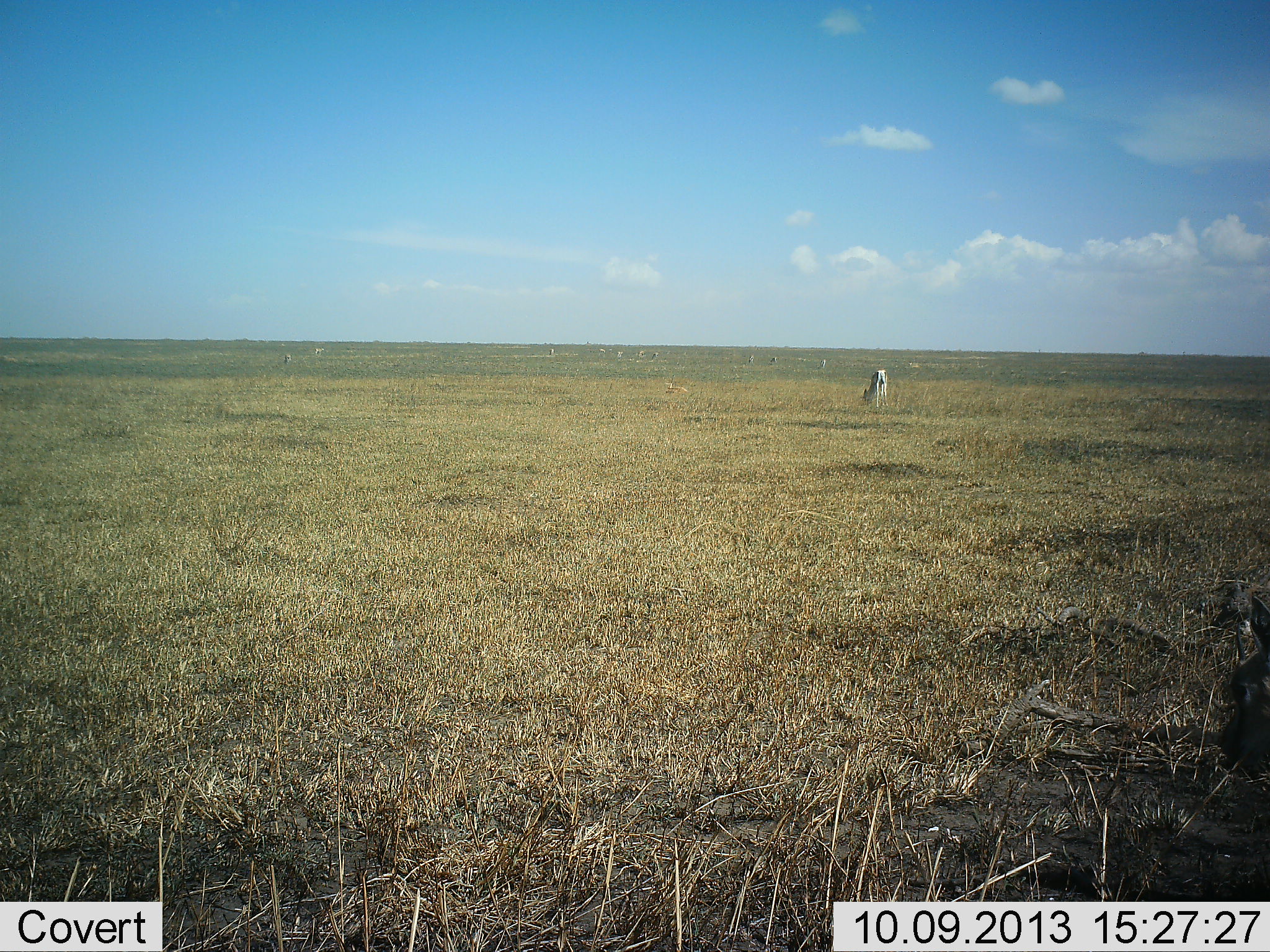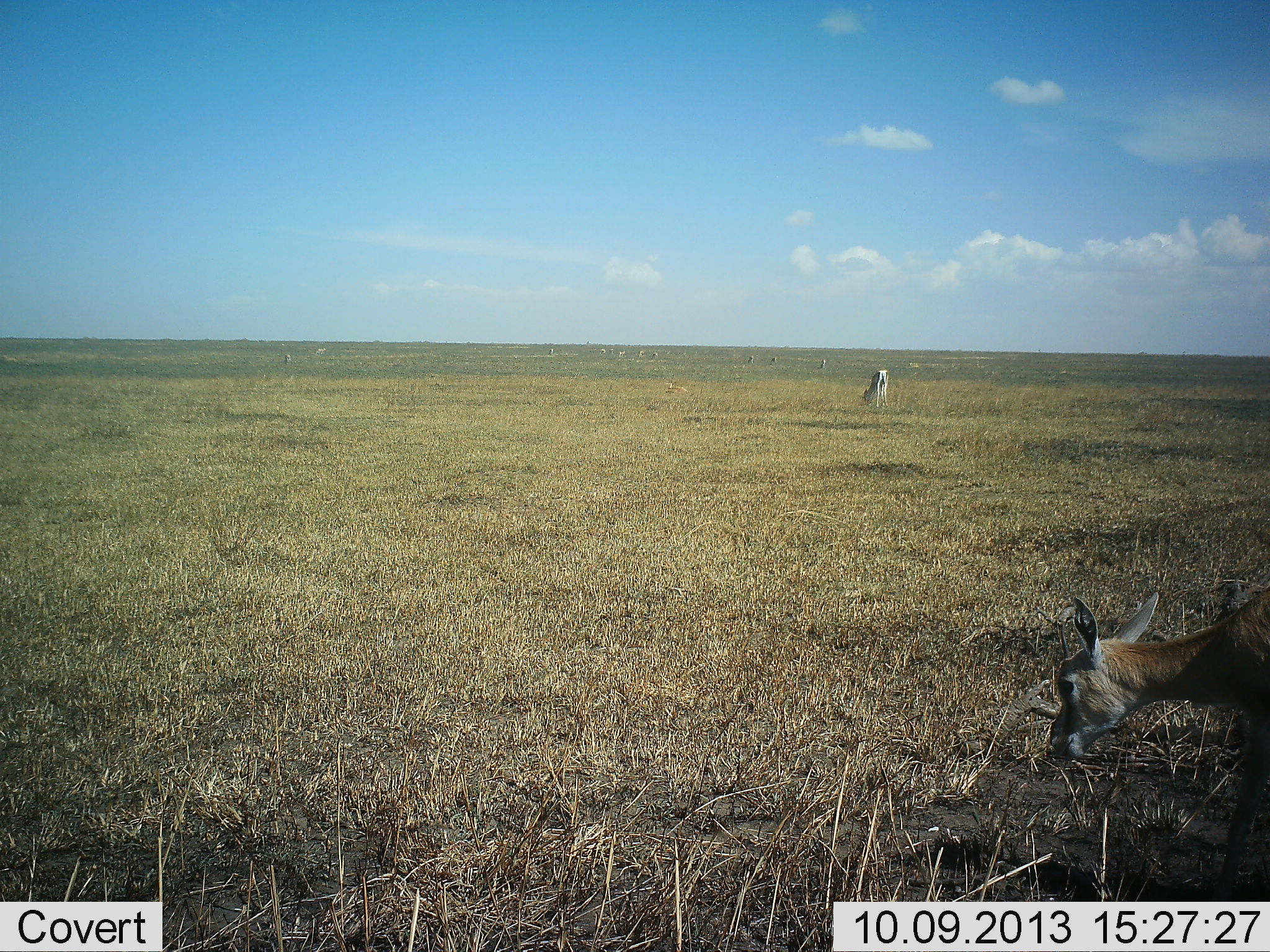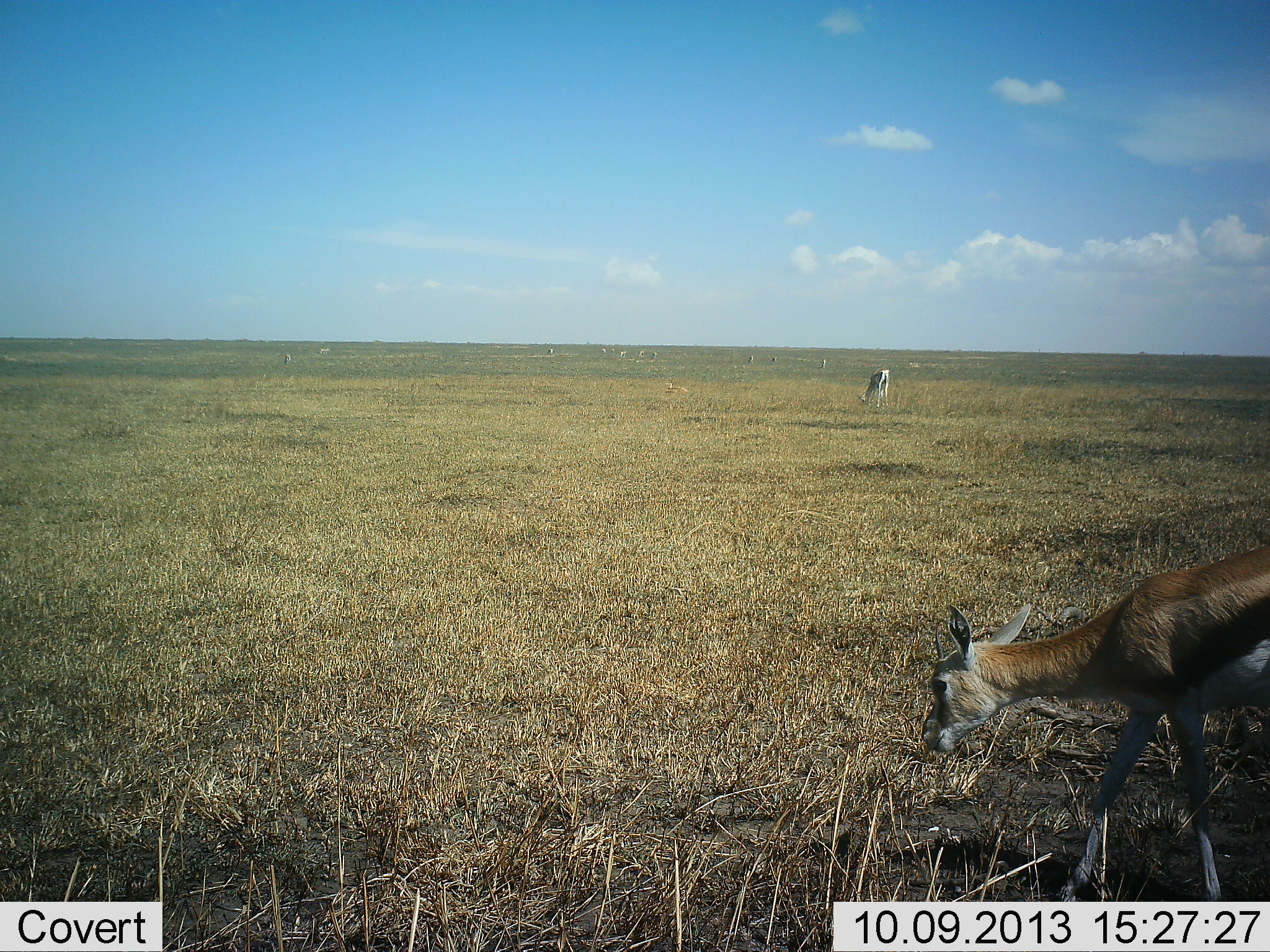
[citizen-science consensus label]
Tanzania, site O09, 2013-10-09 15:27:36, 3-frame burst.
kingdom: Animalia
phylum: Chordata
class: Mammalia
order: Artiodactyla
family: Bovidae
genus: Eudorcas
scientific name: Eudorcas thomsonii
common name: thomson's gazelle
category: gazellethomsons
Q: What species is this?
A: Gazellethomsons (thomson's gazelle) (Eudorcas thomsonii).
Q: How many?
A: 2.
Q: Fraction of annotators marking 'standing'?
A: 33%.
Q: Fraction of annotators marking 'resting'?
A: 3%.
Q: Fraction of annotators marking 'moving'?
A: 50%.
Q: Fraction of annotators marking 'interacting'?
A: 0%.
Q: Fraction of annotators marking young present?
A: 0%.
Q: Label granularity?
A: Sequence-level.